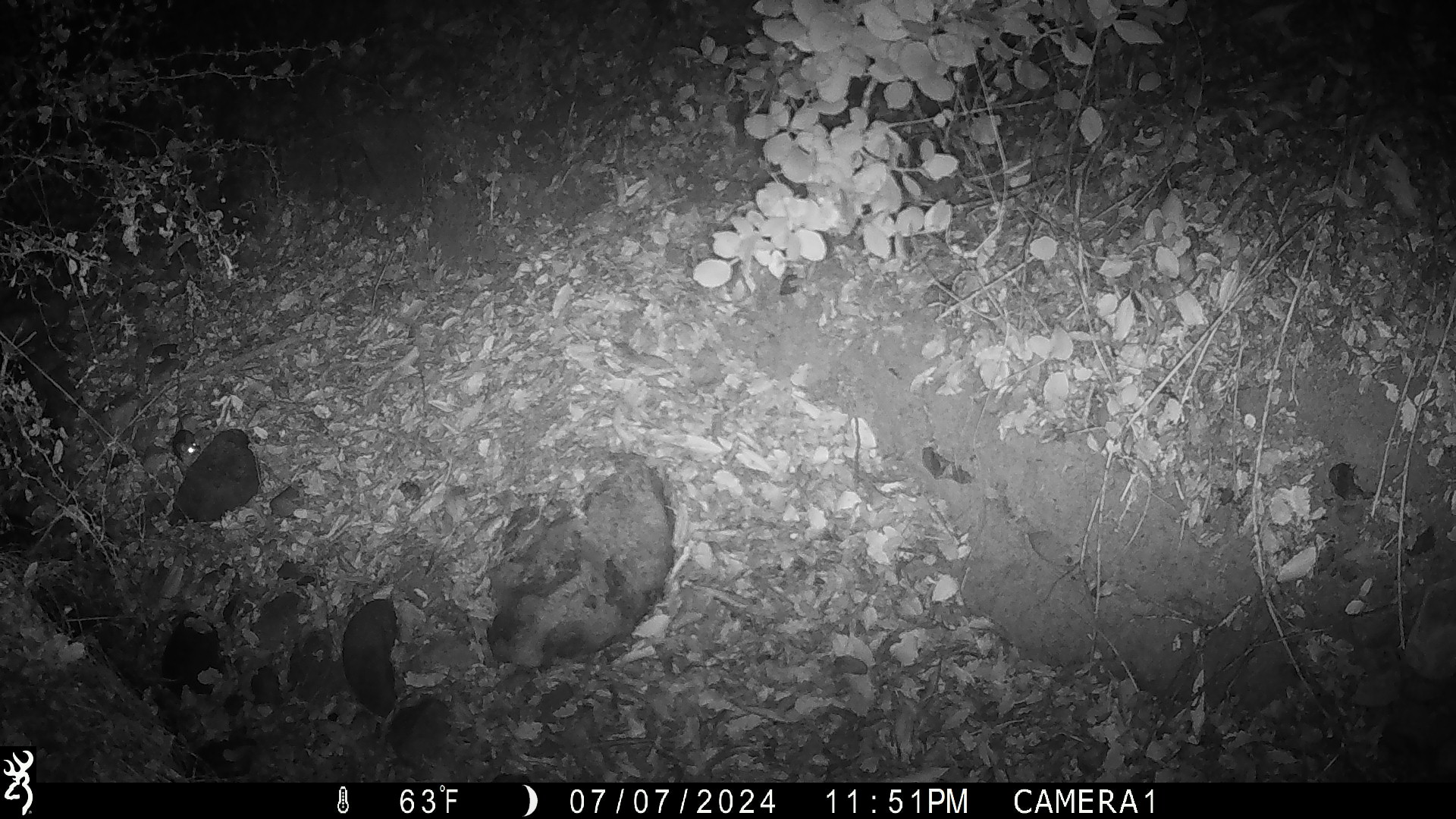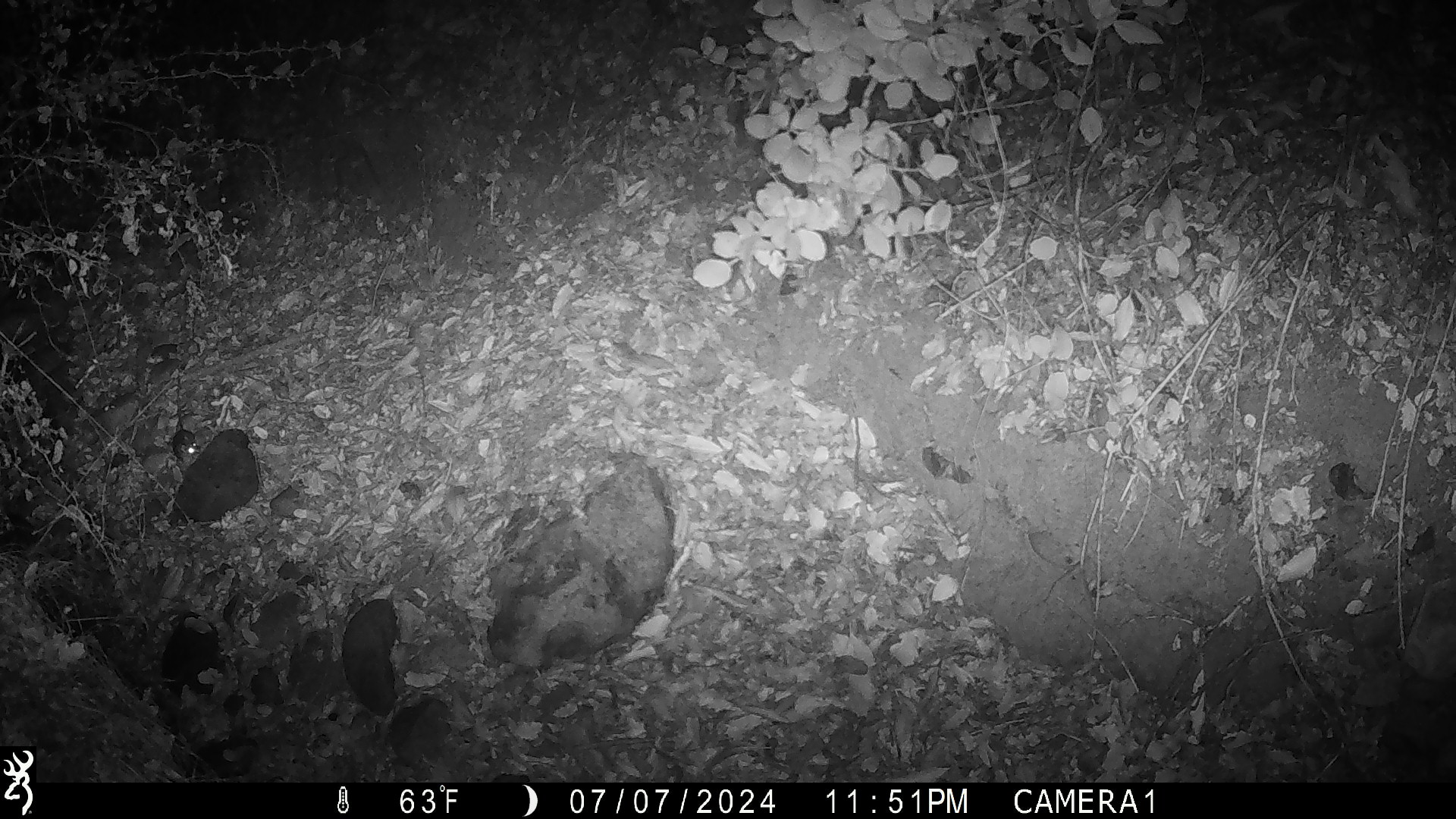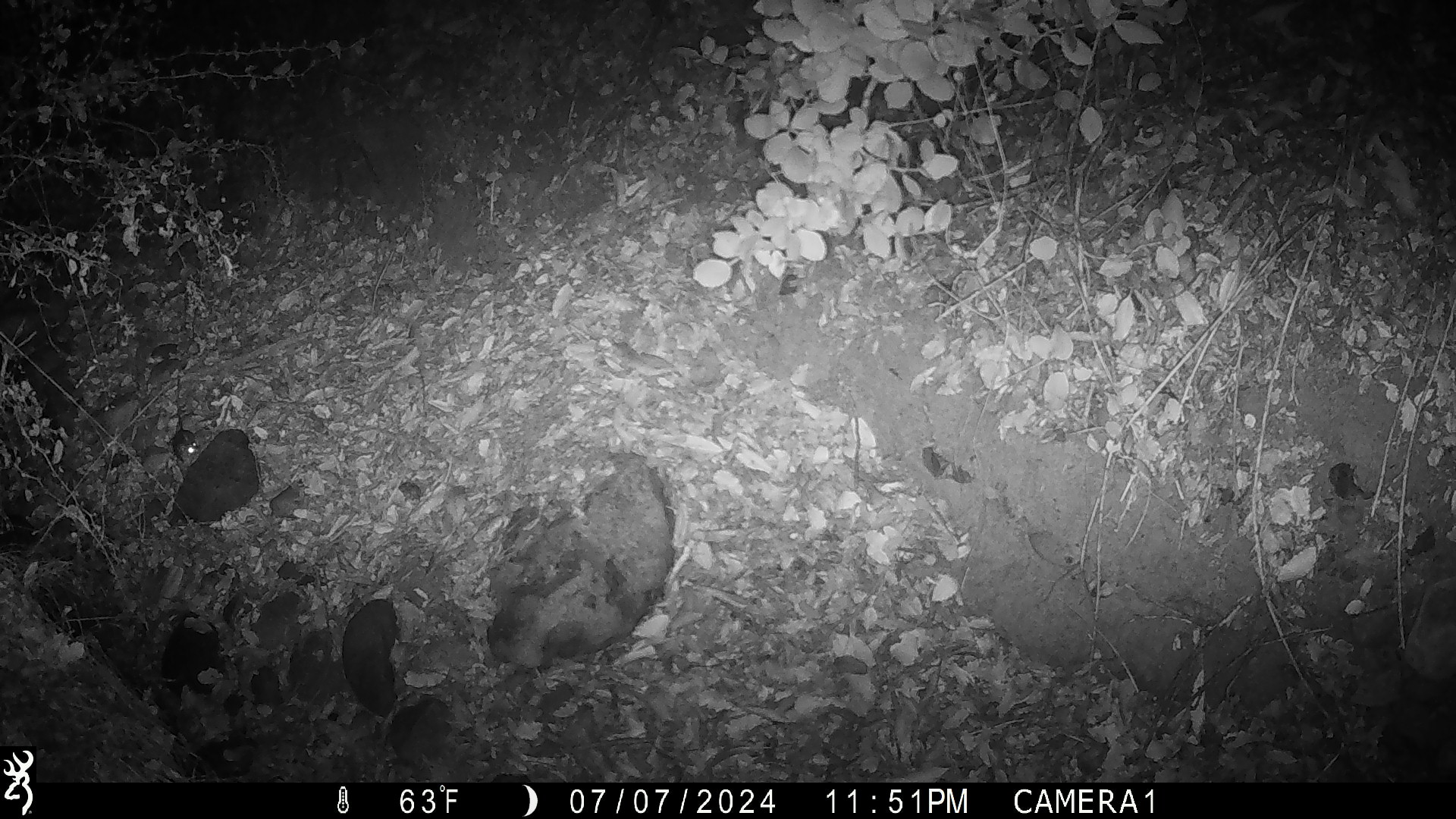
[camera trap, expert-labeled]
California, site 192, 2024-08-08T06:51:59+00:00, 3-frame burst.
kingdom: Animalia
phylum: Chordata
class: Mammalia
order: Rodentia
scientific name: Rodentia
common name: mouse or rat